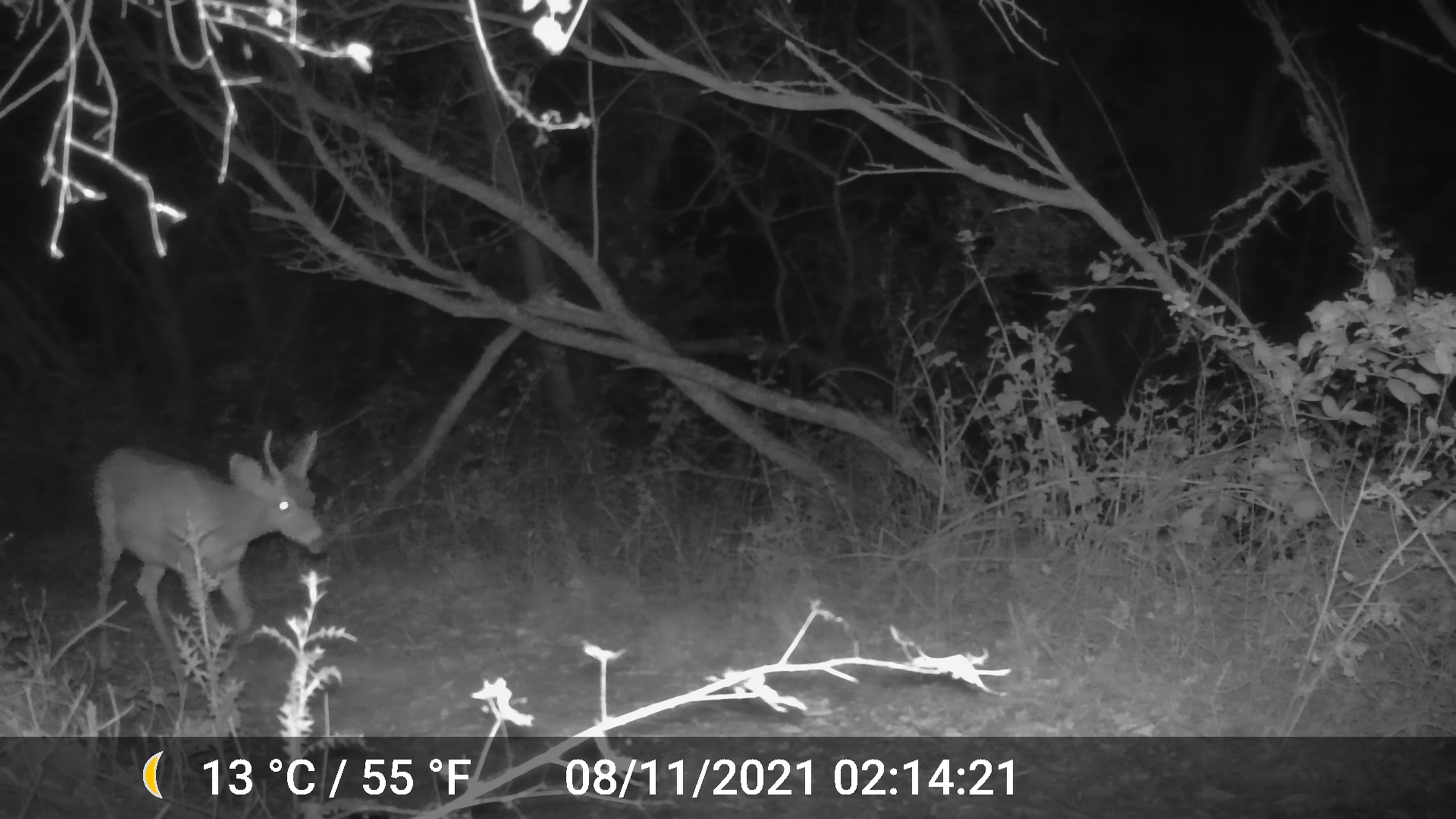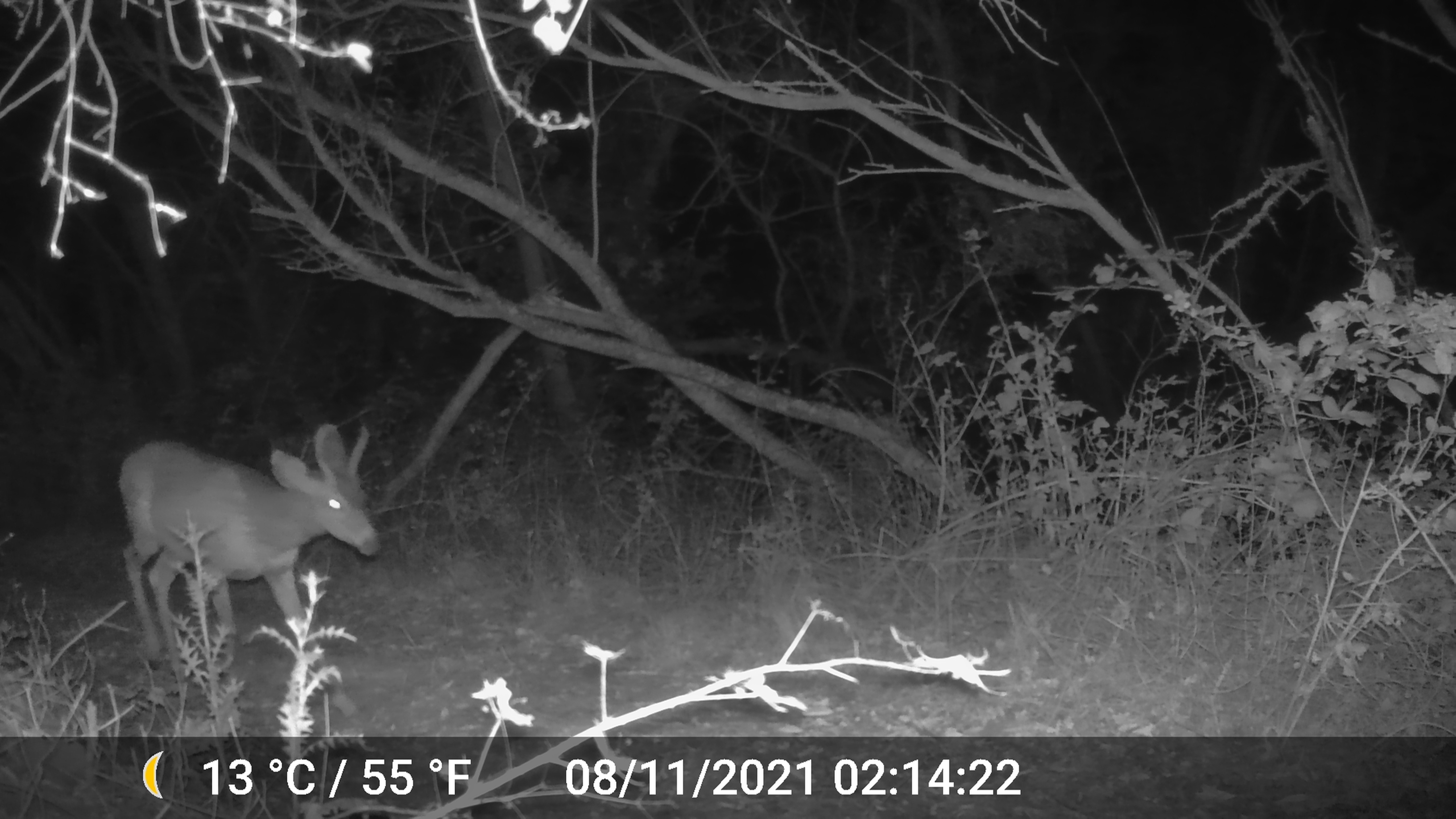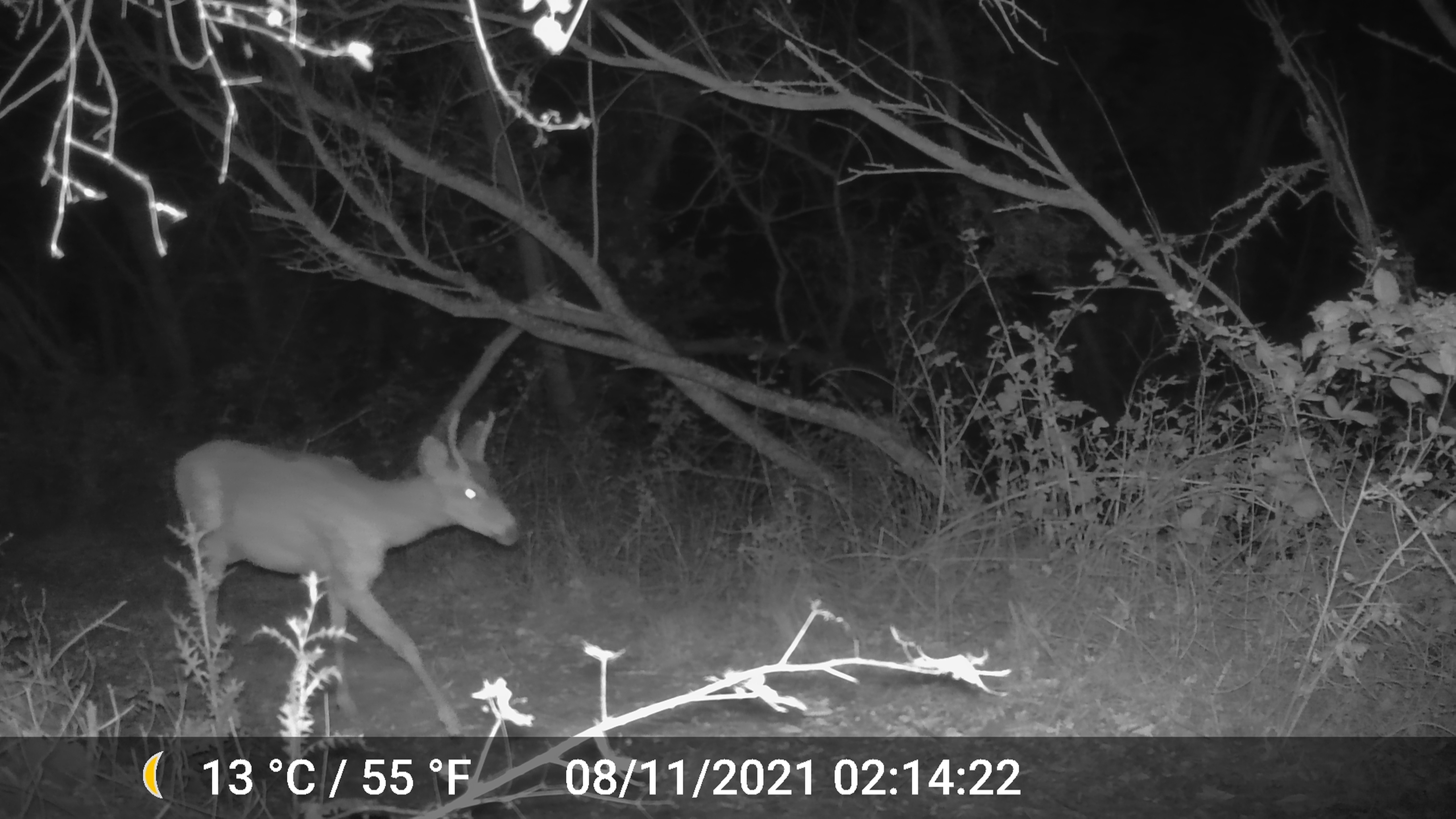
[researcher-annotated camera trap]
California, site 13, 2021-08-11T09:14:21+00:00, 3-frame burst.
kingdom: Animalia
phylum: Chordata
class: Mammalia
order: Artiodactyla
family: Cervidae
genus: Odocoileus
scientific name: Odocoileus hemionus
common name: mule deer